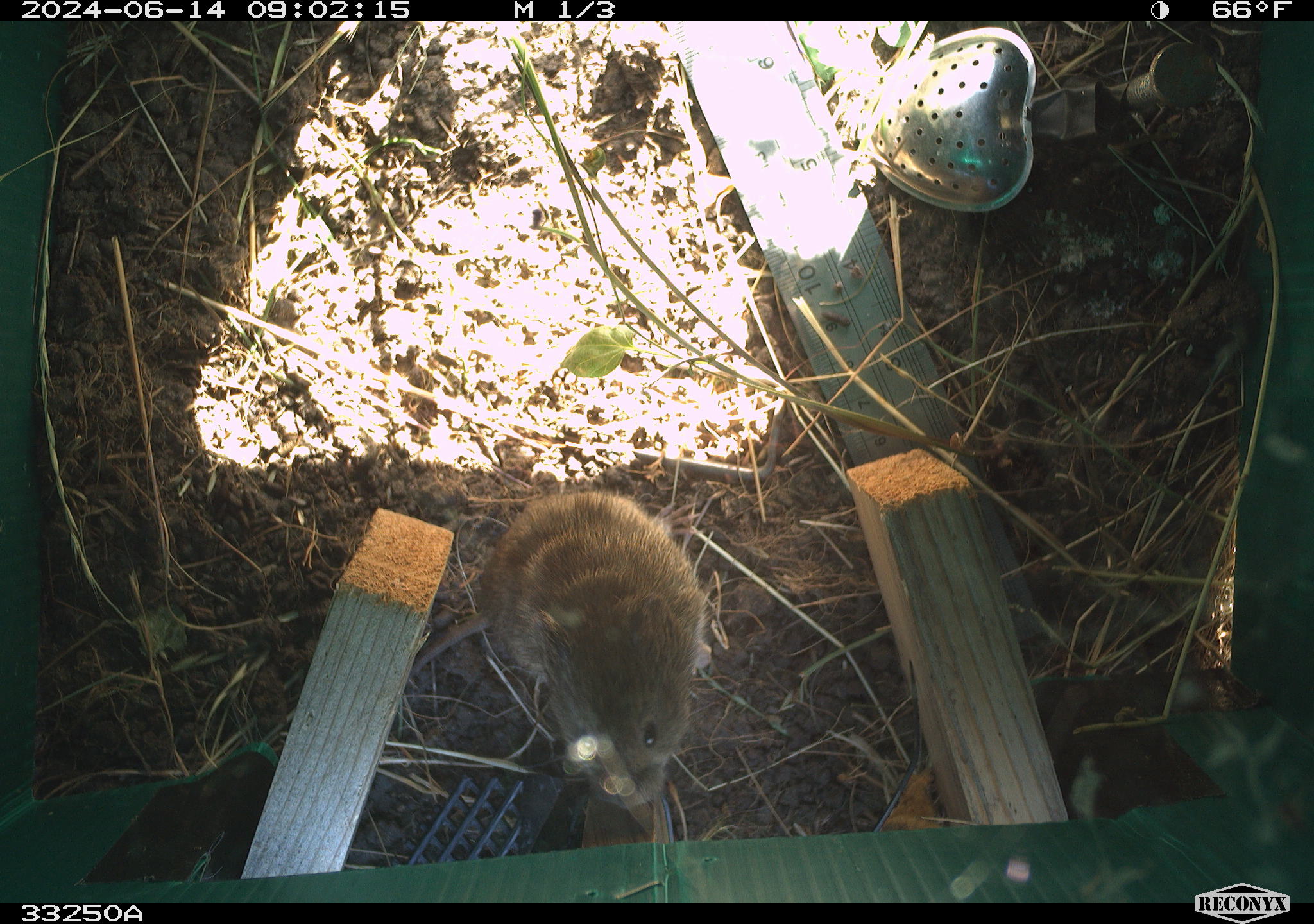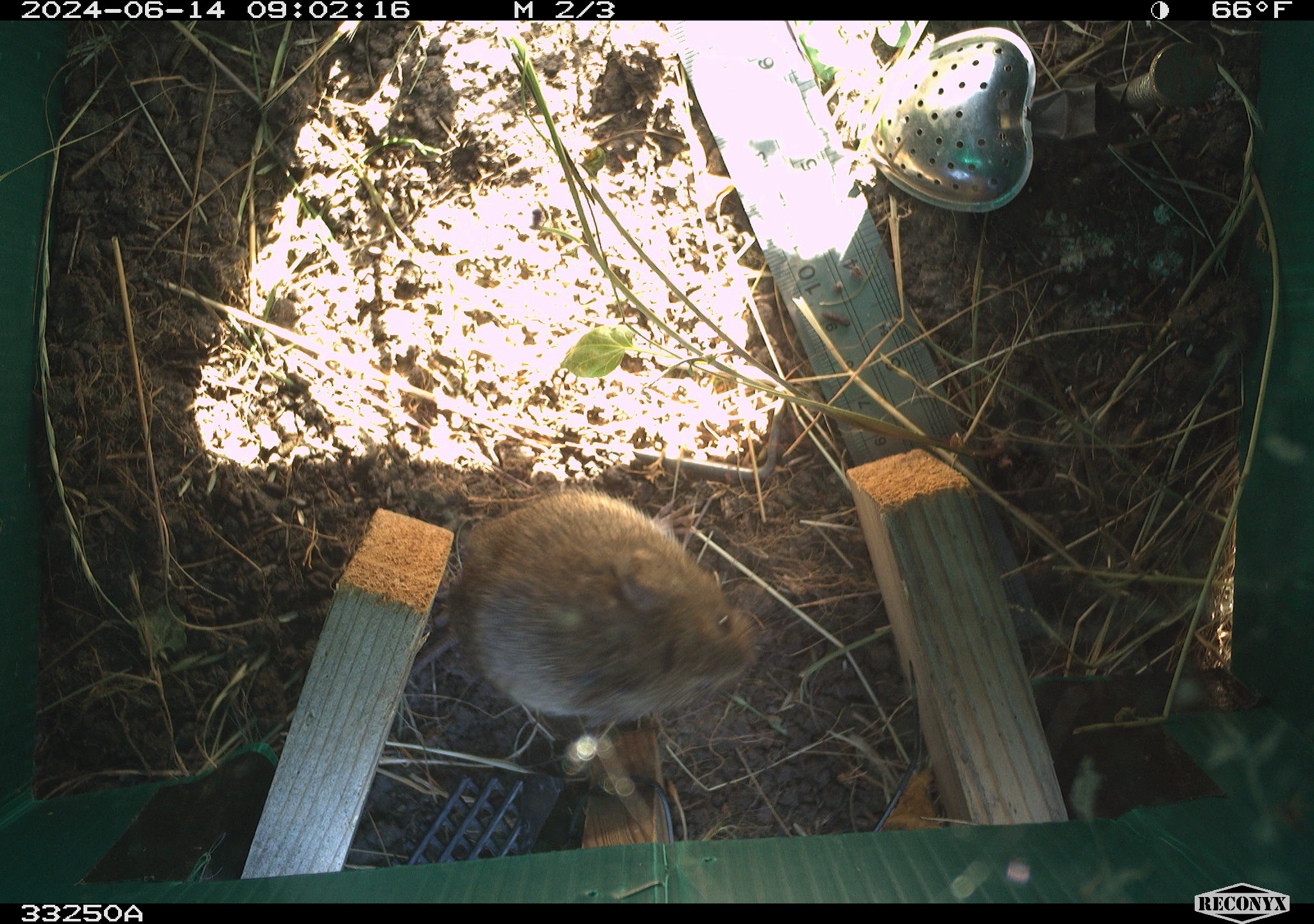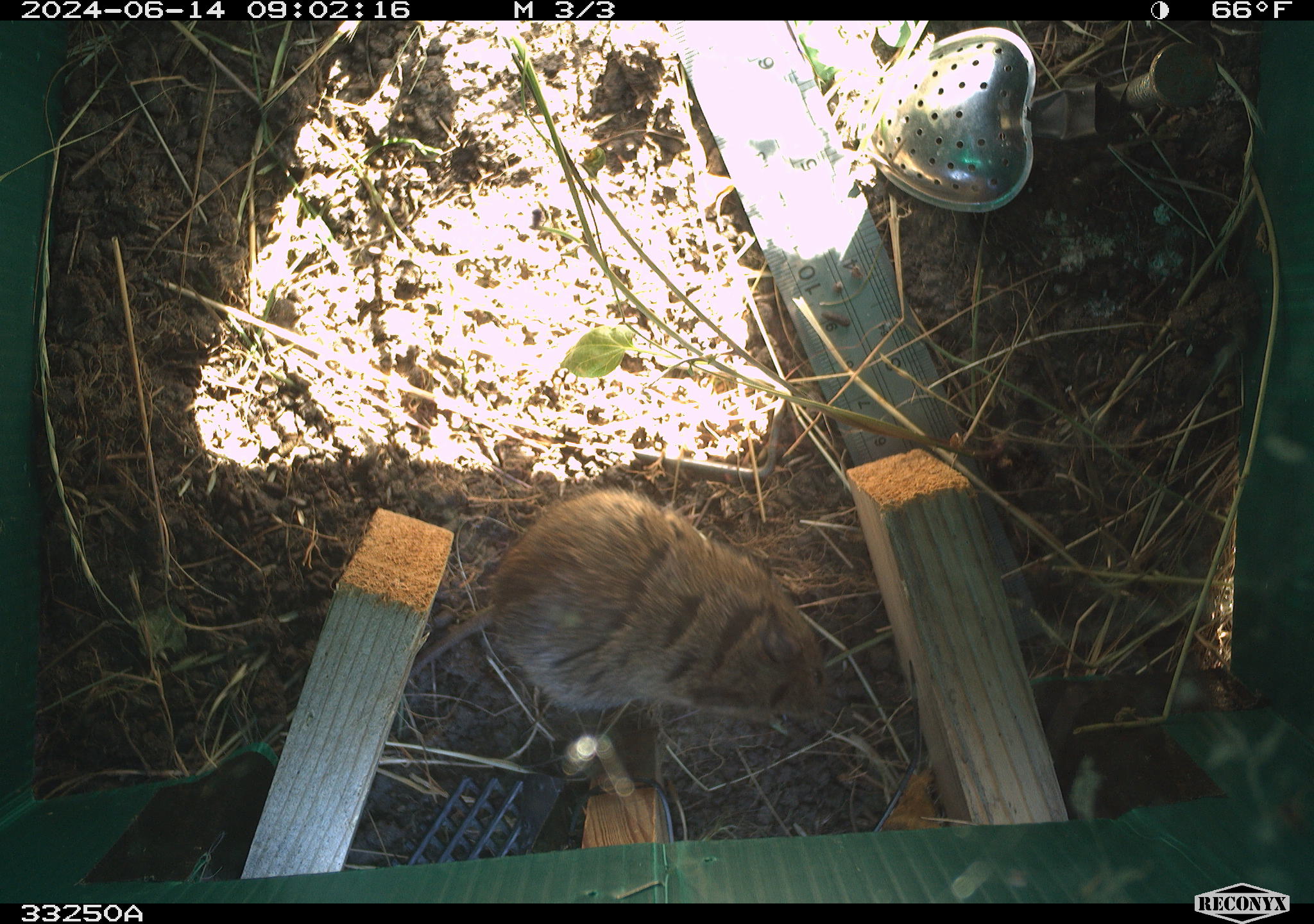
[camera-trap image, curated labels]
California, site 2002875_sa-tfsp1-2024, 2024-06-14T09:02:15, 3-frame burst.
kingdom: Animalia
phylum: Chordata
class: Mammalia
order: Rodentia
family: Cricetidae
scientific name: Arvicolinae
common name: voles, lemmings, and muskrats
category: arvicolinae subfamily